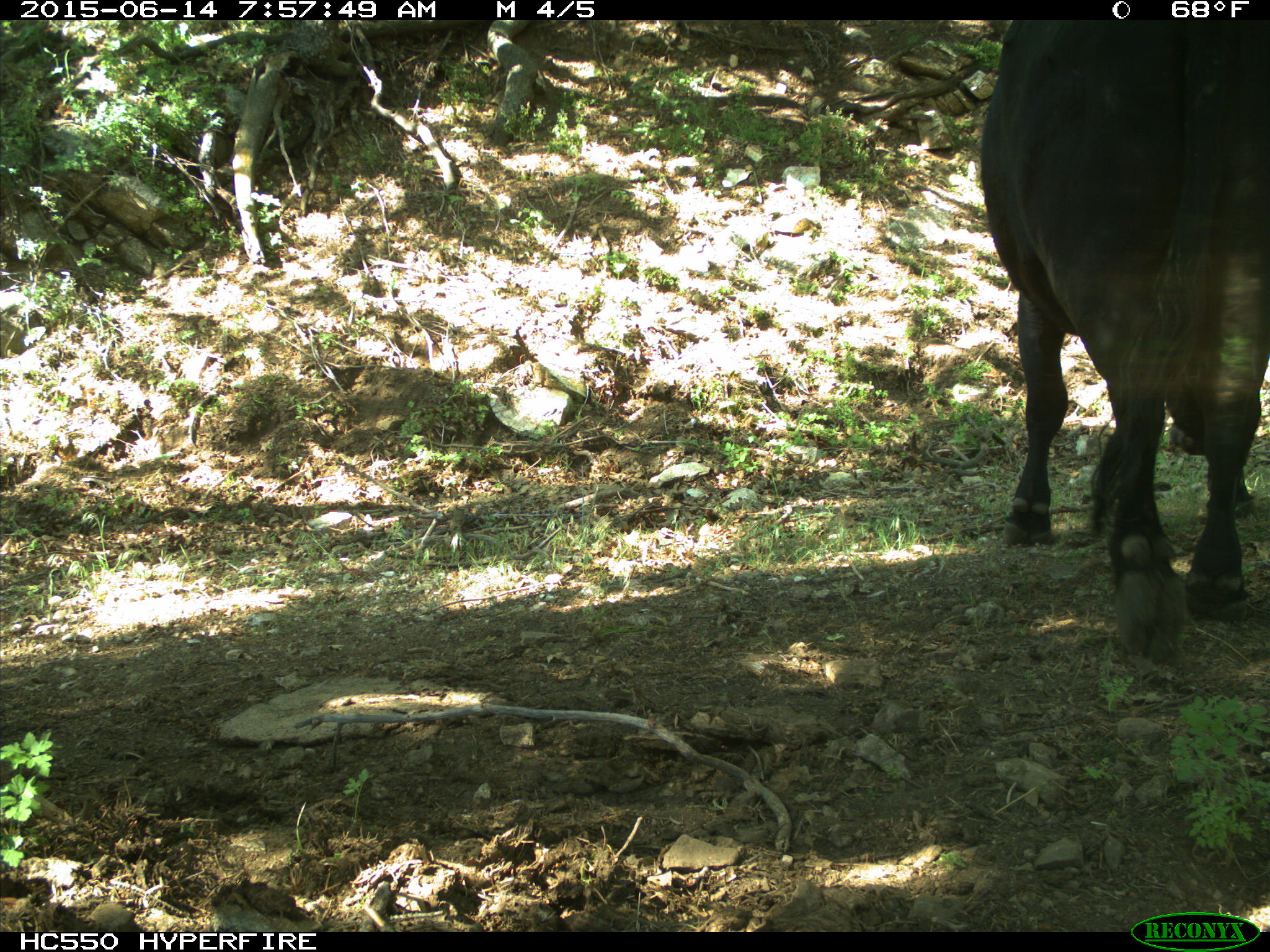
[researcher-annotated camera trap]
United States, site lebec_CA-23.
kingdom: Animalia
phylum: Chordata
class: Mammalia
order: Artiodactyla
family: Bovidae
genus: Bos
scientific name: Bos taurus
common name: domestic cow